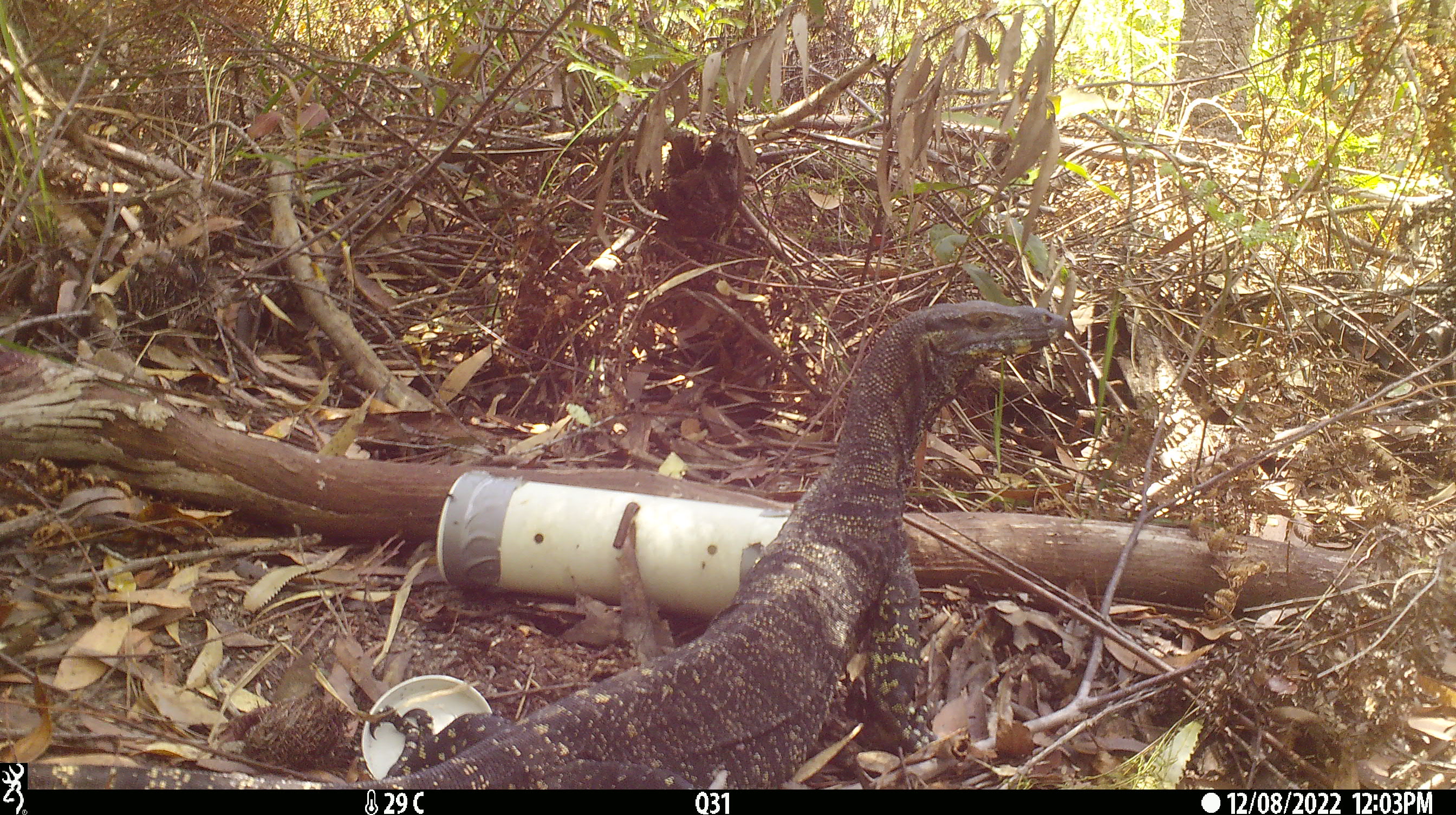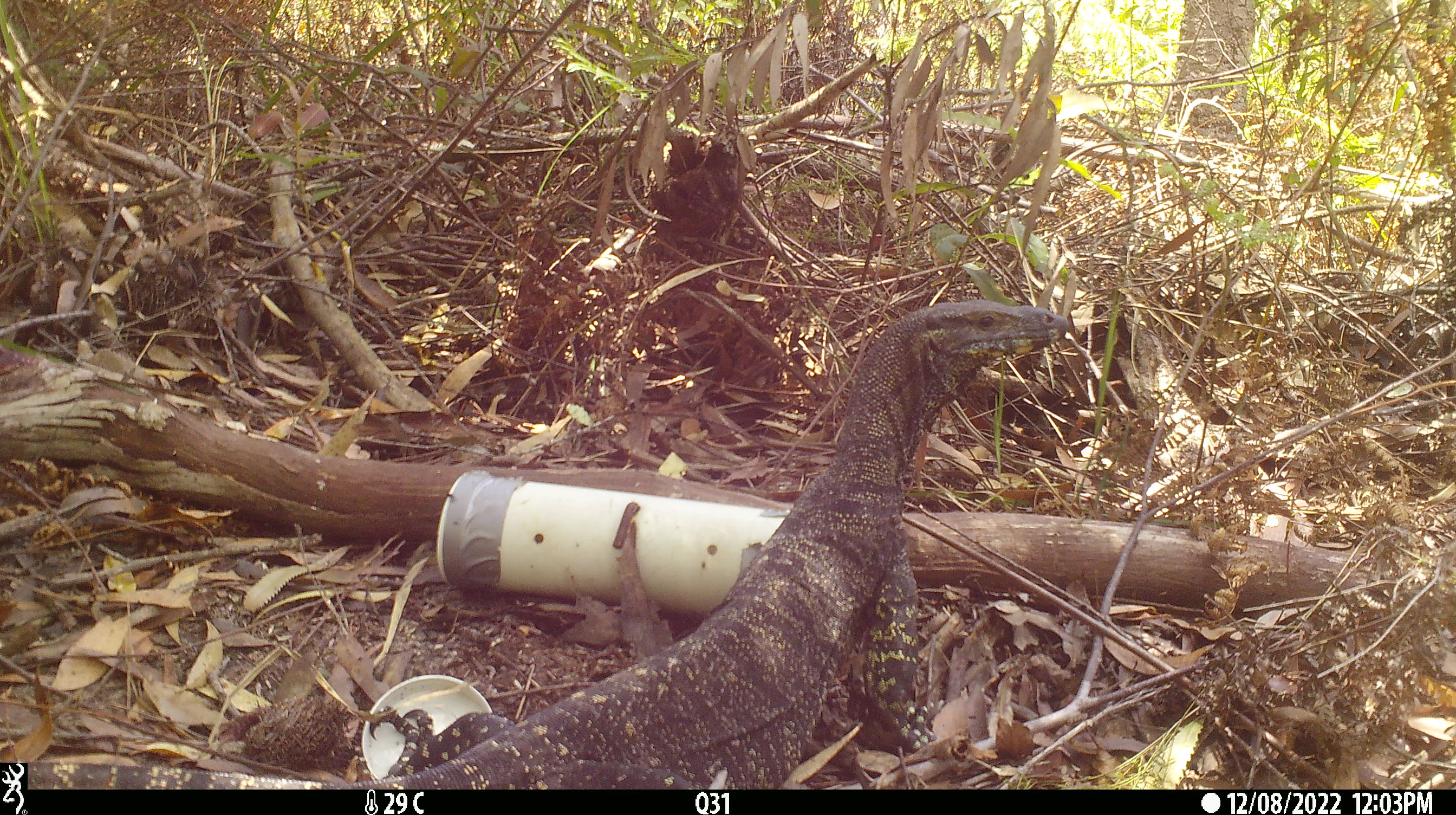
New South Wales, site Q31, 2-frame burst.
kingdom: Animalia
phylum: Chordata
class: Reptilia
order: Squamata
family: Varanidae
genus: Varanus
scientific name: Varanus varius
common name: lace monitor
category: goanna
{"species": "goanna (lace monitor) (Varanus varius)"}